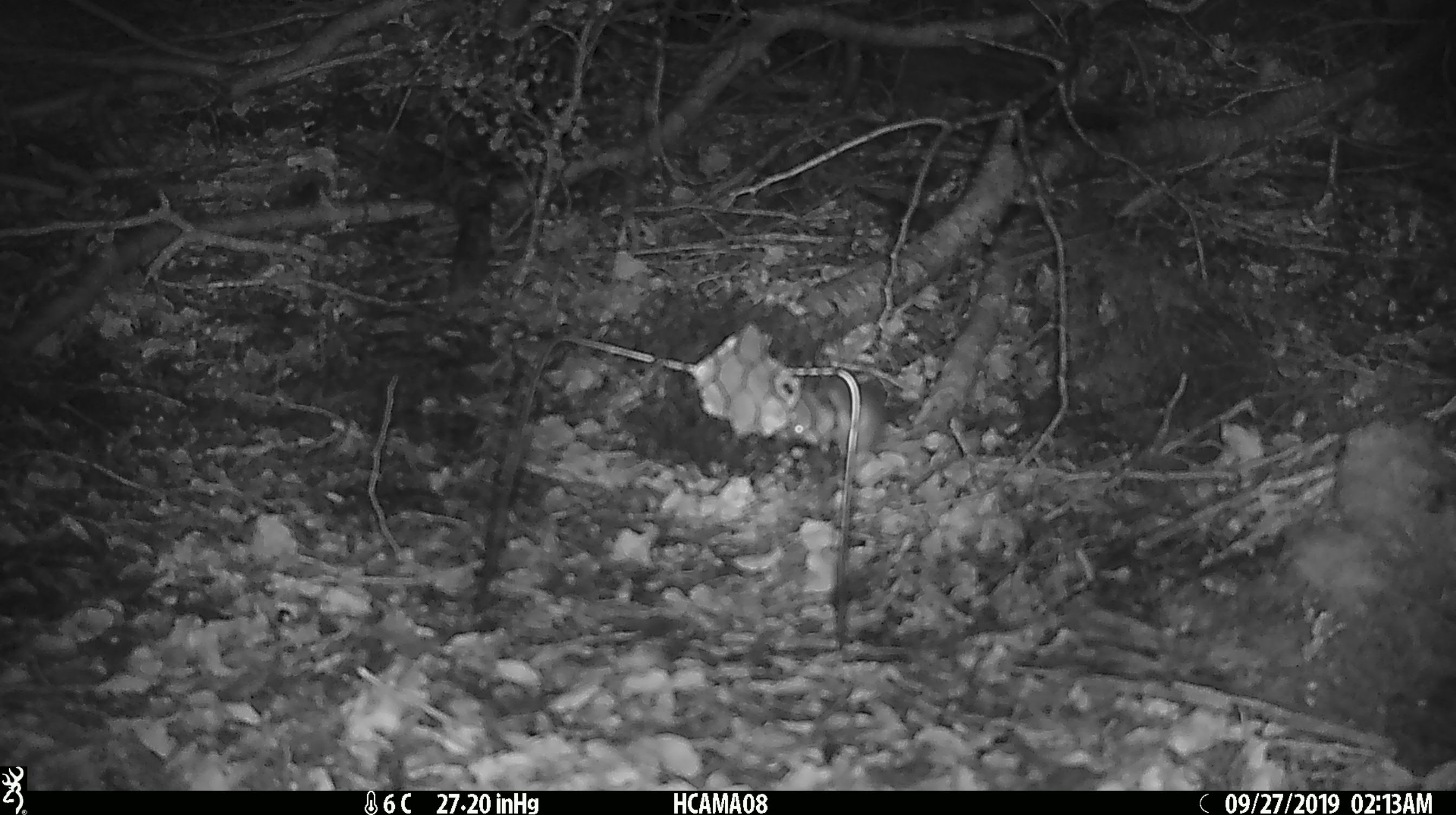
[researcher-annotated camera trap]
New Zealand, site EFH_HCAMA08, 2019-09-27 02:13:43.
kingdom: Animalia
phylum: Chordata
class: Mammalia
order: Rodentia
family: Muridae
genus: Mus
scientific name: Mus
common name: mouse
Mouse (Mus).